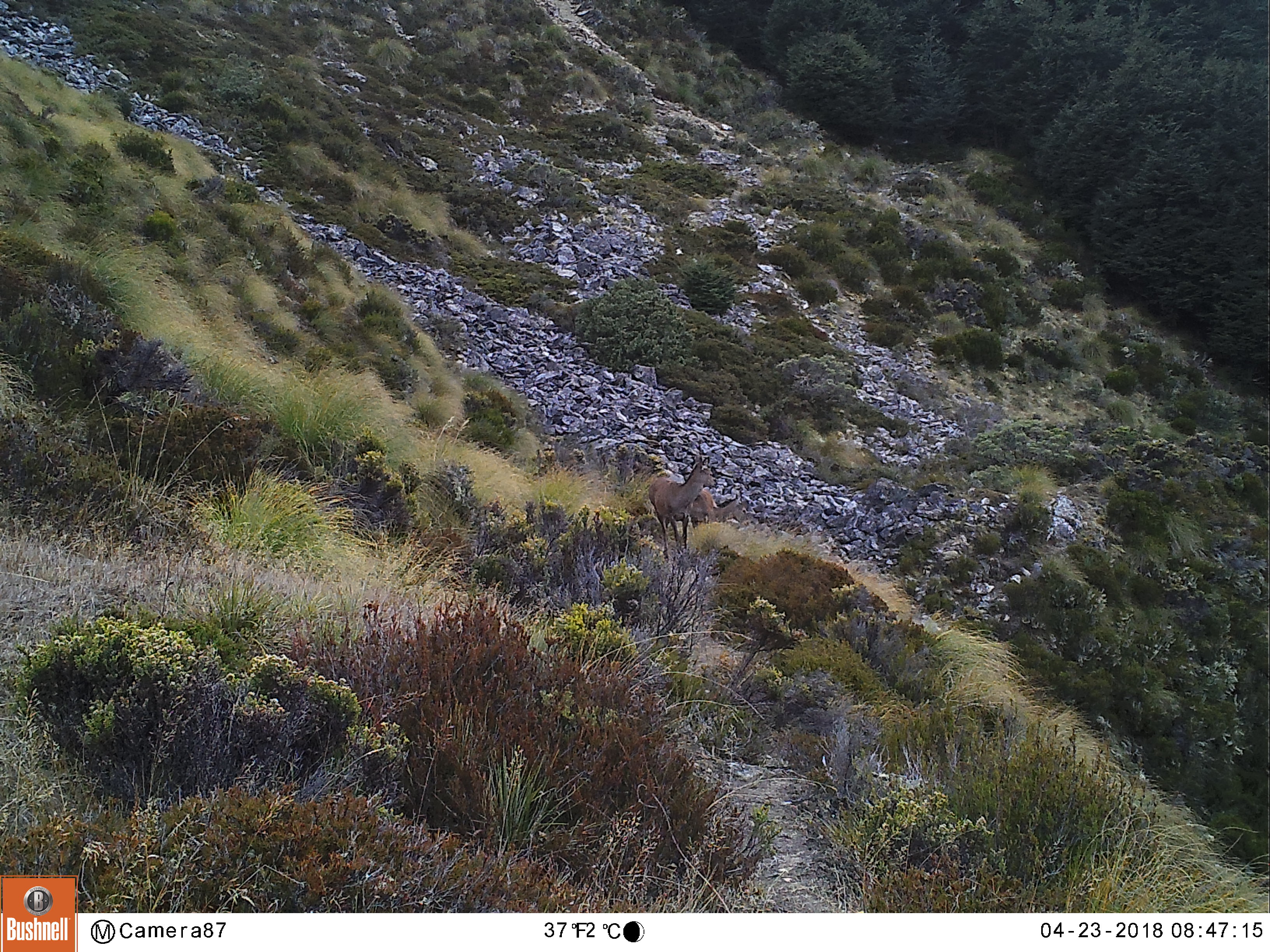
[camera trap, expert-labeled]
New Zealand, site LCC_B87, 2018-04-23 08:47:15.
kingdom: Animalia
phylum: Chordata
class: Mammalia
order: Artiodactyla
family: Cervidae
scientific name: Cervidae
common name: deer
Deer (Cervidae).